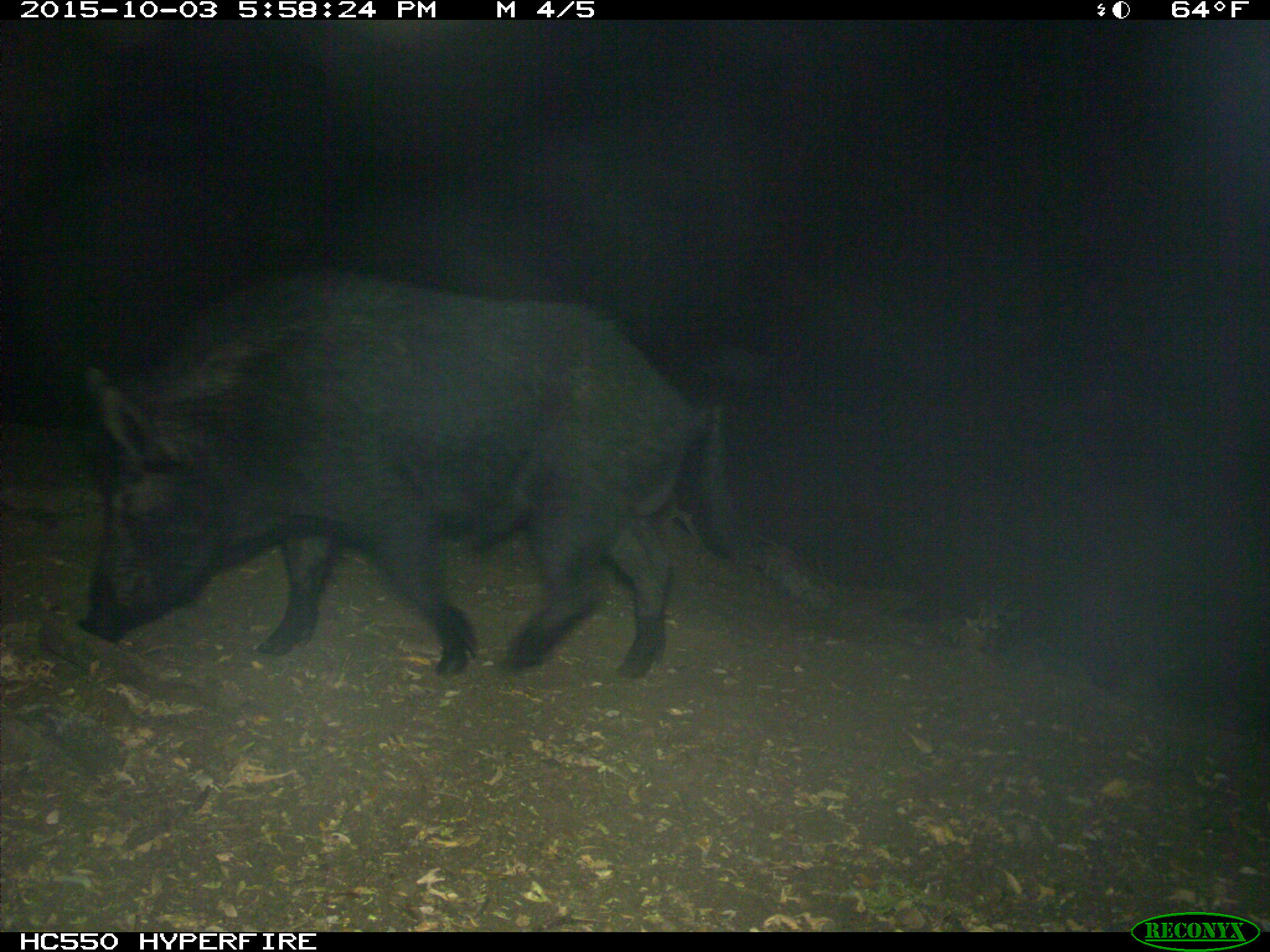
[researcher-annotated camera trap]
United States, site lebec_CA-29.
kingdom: Animalia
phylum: Chordata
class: Mammalia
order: Artiodactyla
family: Suidae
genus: Sus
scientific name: Sus scrofa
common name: wild boar